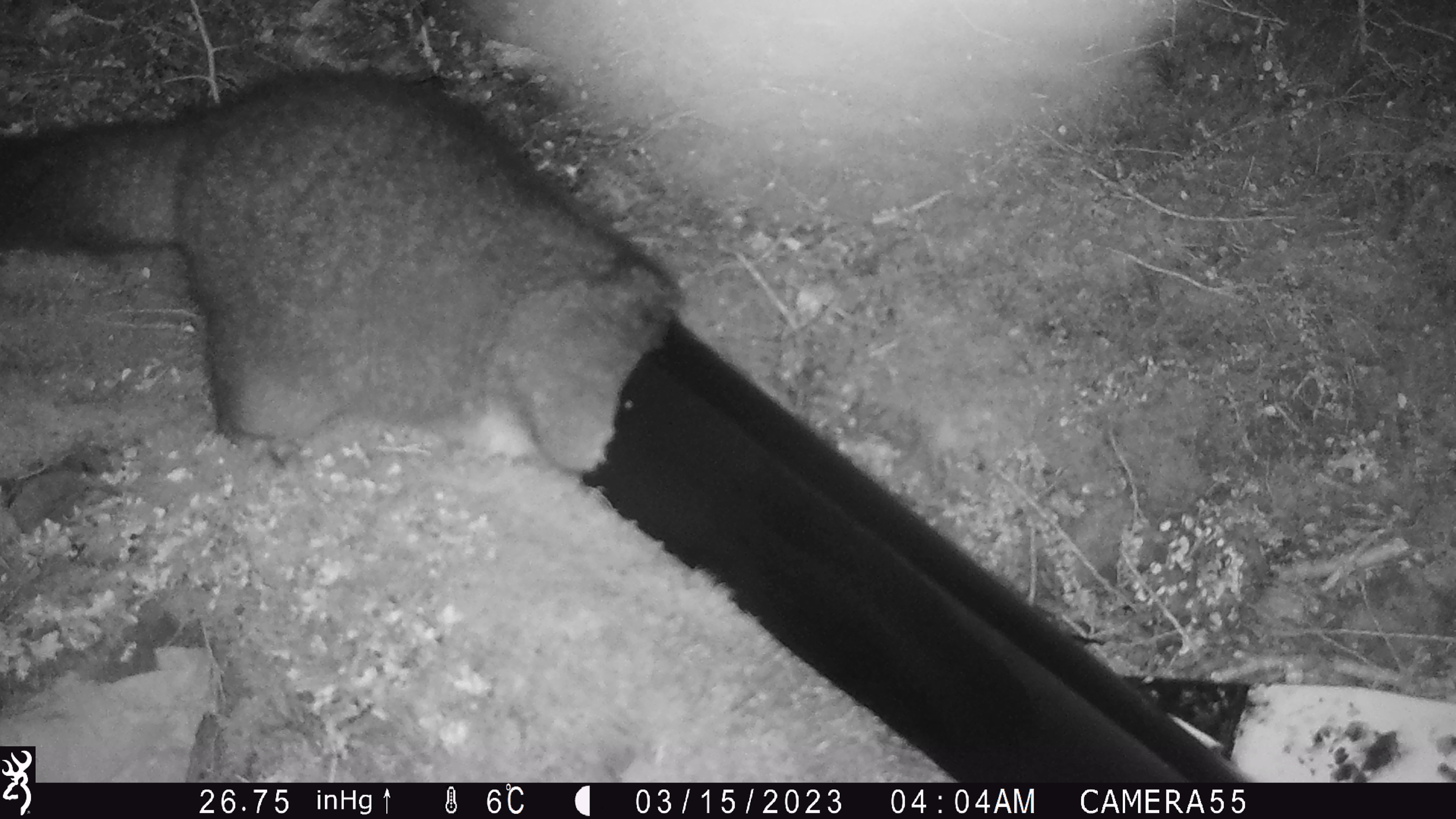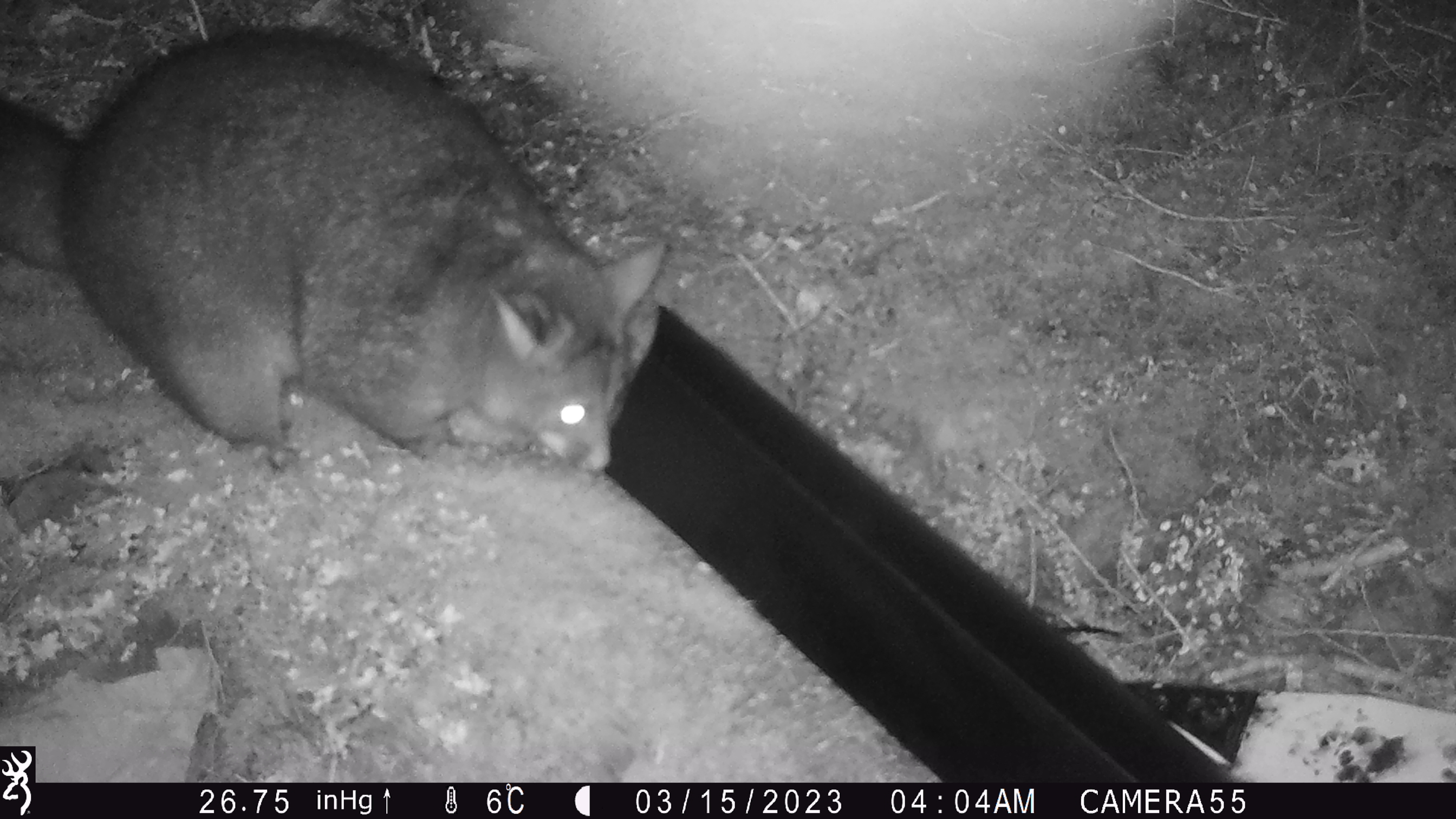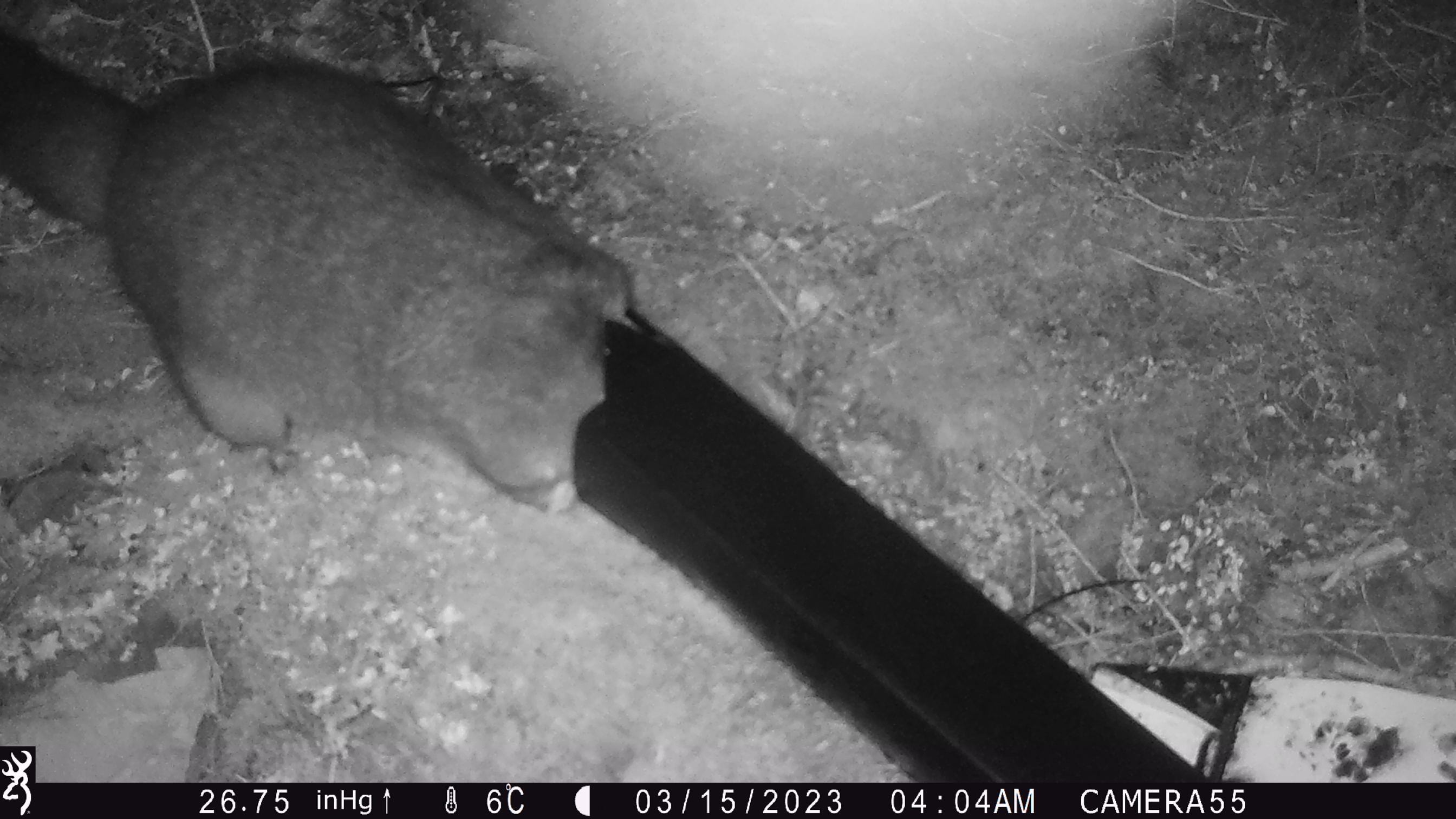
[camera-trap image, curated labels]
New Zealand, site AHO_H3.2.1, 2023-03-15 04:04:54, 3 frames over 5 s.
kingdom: Animalia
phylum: Chordata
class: Mammalia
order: Carnivora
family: Mustelidae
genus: Mustela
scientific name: Mustela erminea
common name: stoat